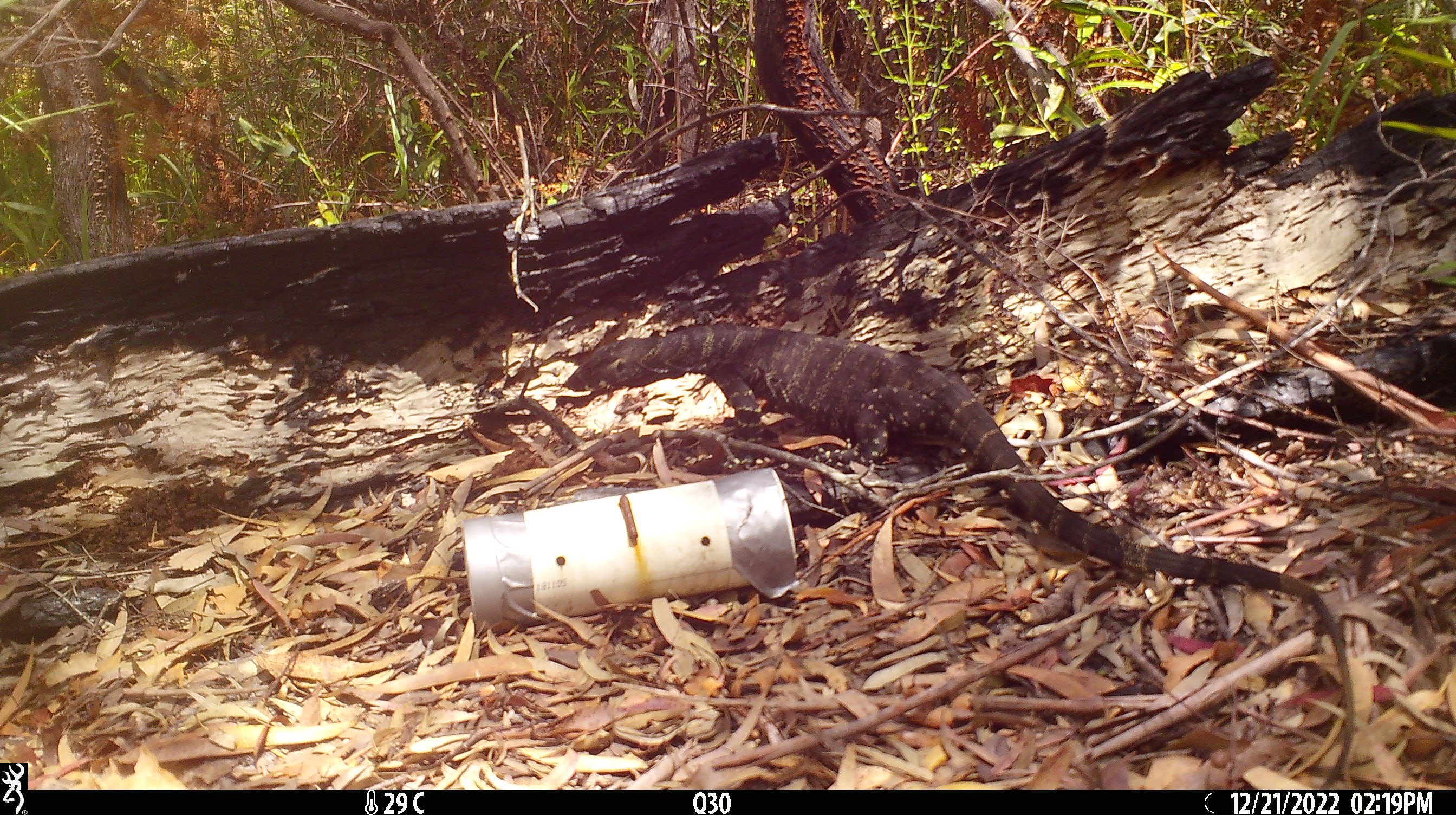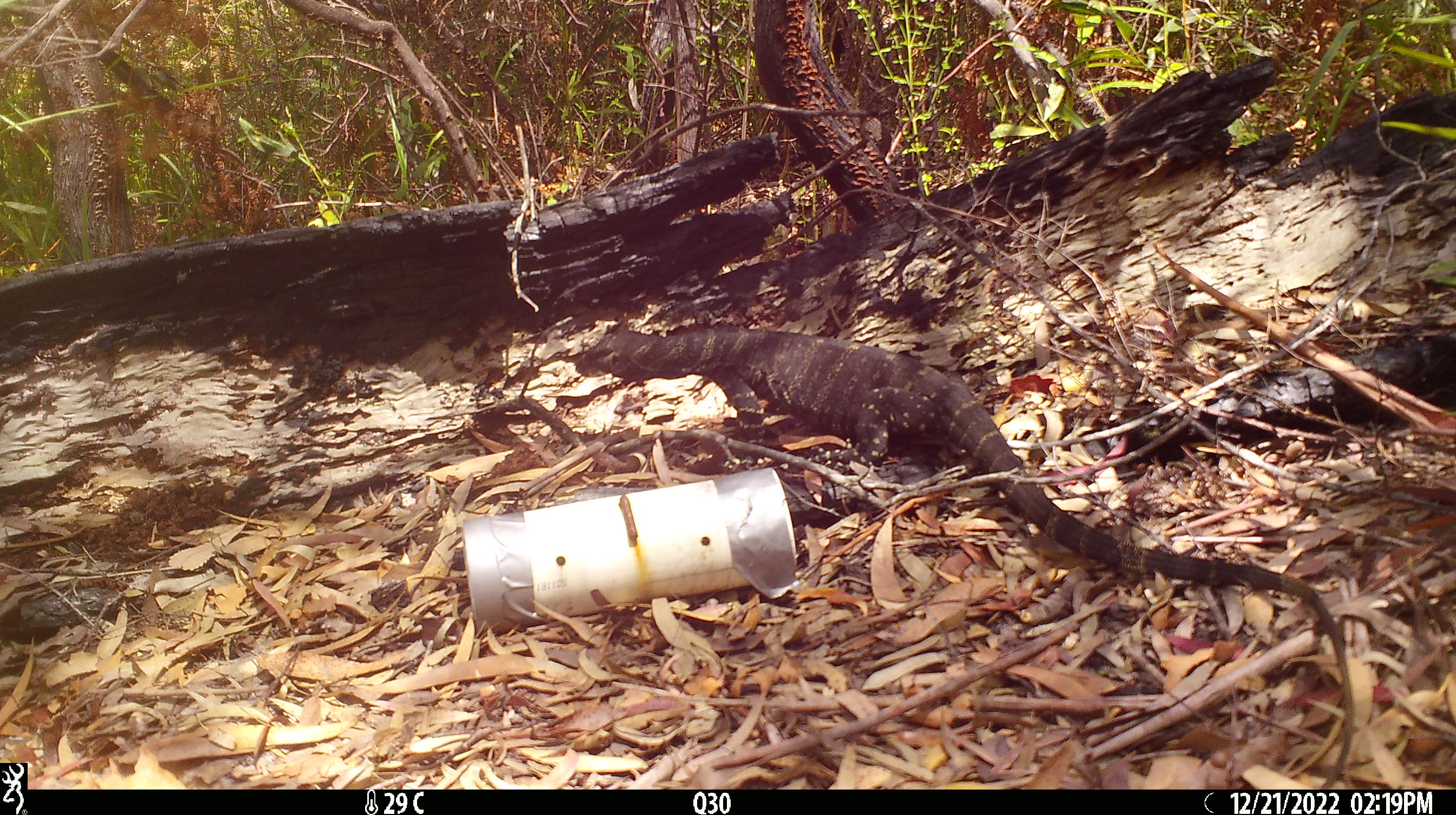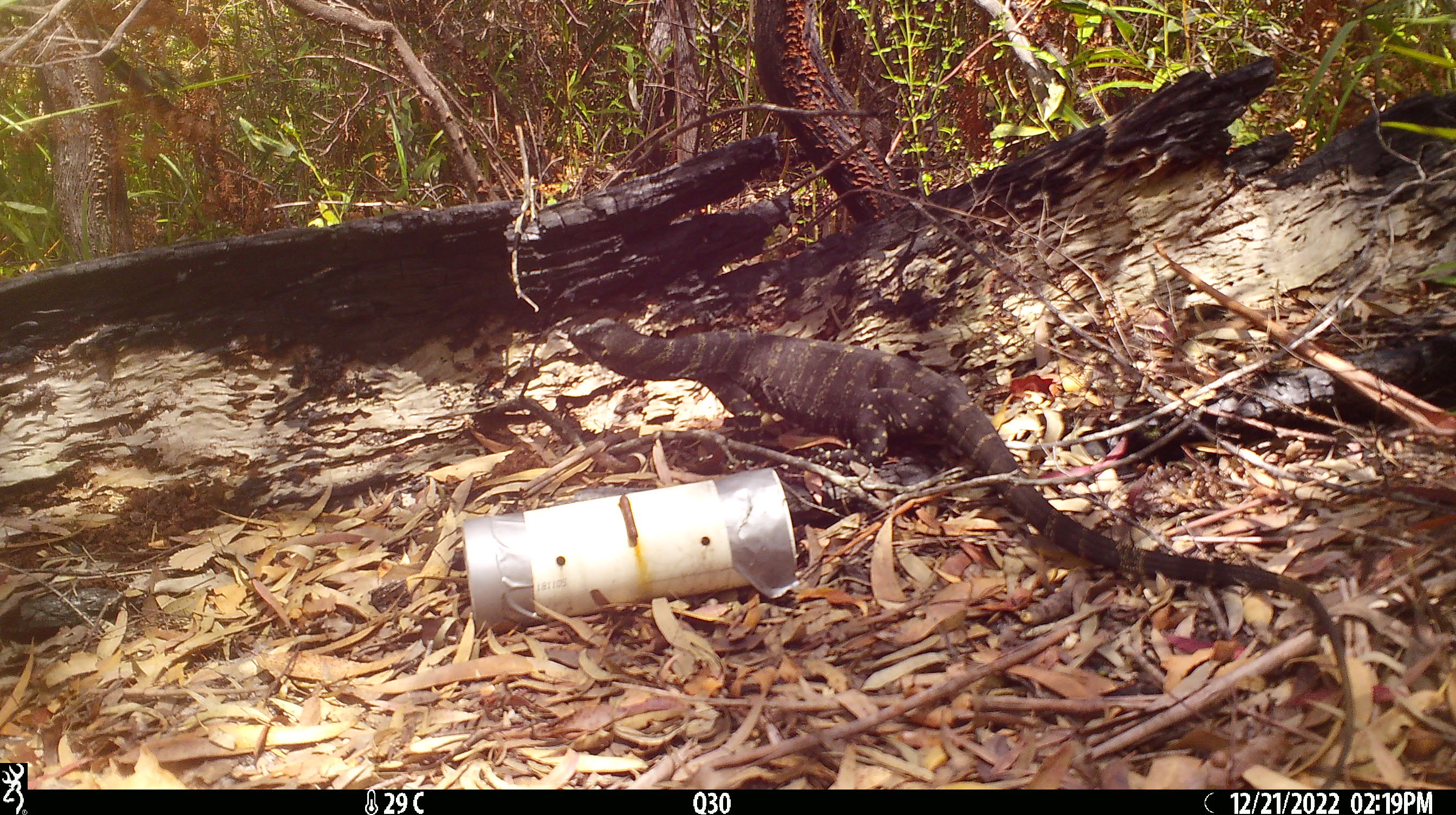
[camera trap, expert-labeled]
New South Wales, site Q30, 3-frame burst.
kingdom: Animalia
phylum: Chordata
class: Reptilia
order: Squamata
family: Varanidae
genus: Varanus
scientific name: Varanus varius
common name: lace monitor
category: goanna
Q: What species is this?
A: Goanna (lace monitor) (Varanus varius).